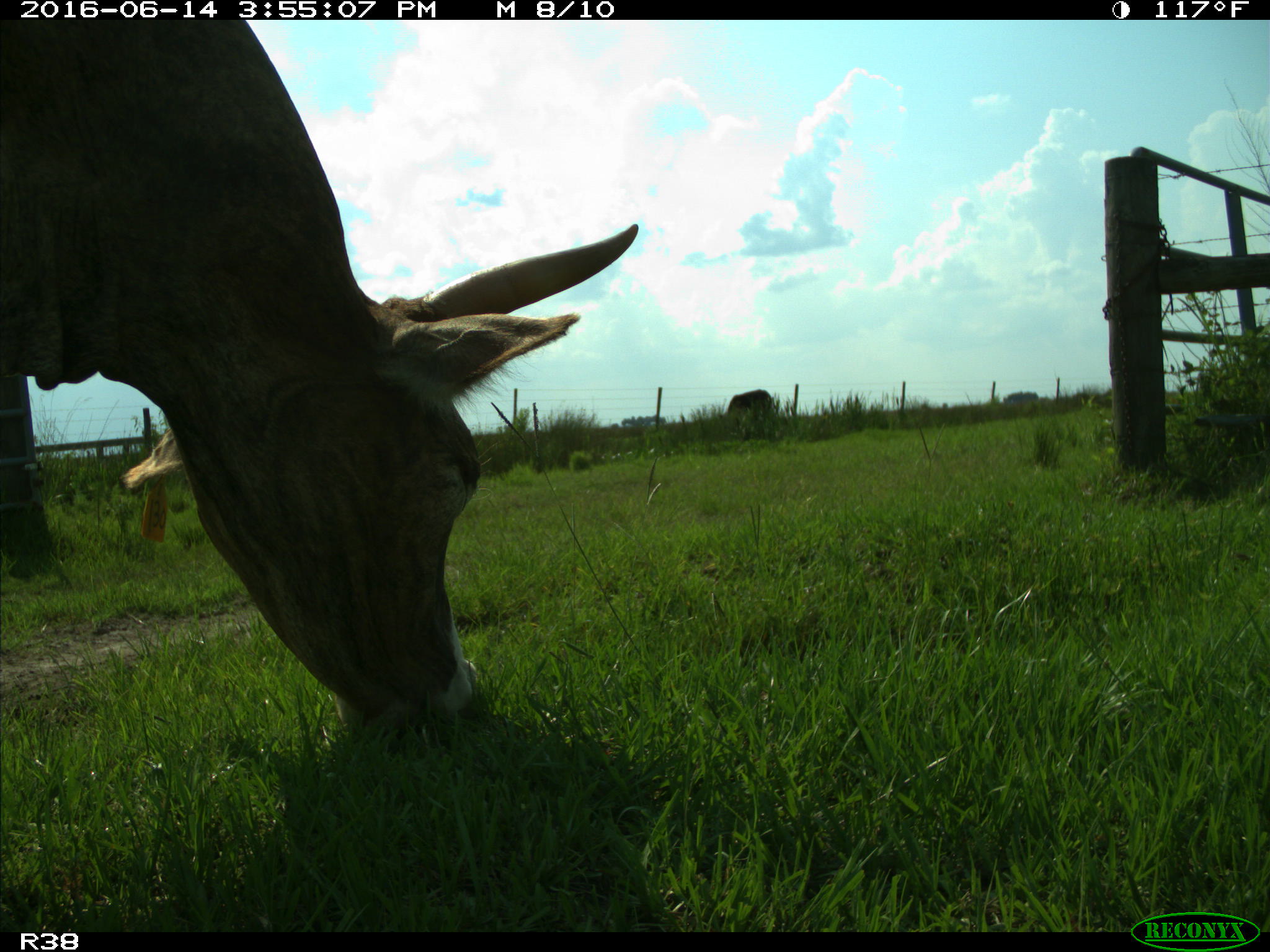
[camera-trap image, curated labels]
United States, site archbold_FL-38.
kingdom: Animalia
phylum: Chordata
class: Mammalia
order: Artiodactyla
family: Bovidae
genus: Bos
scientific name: Bos taurus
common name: domestic cow